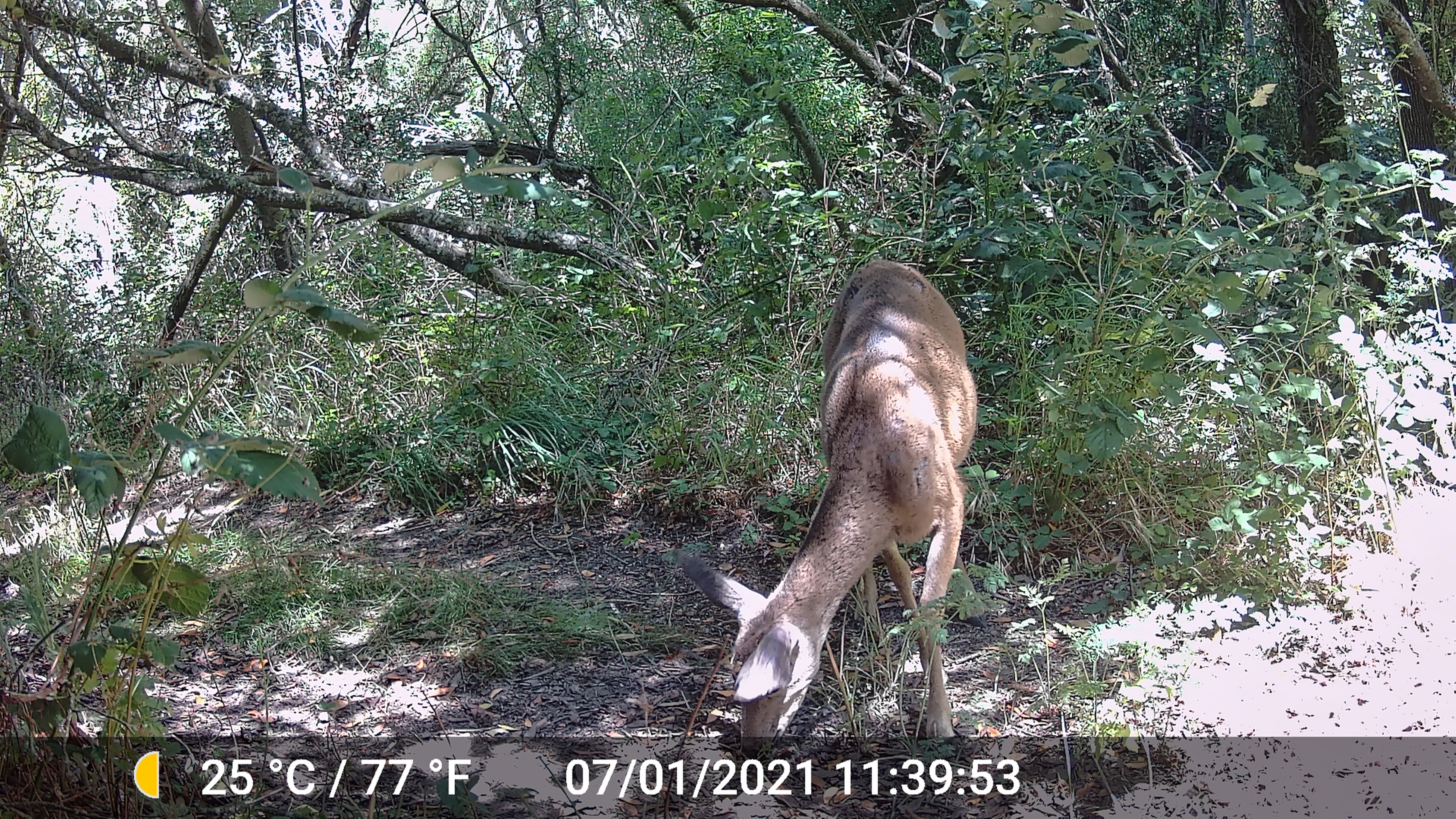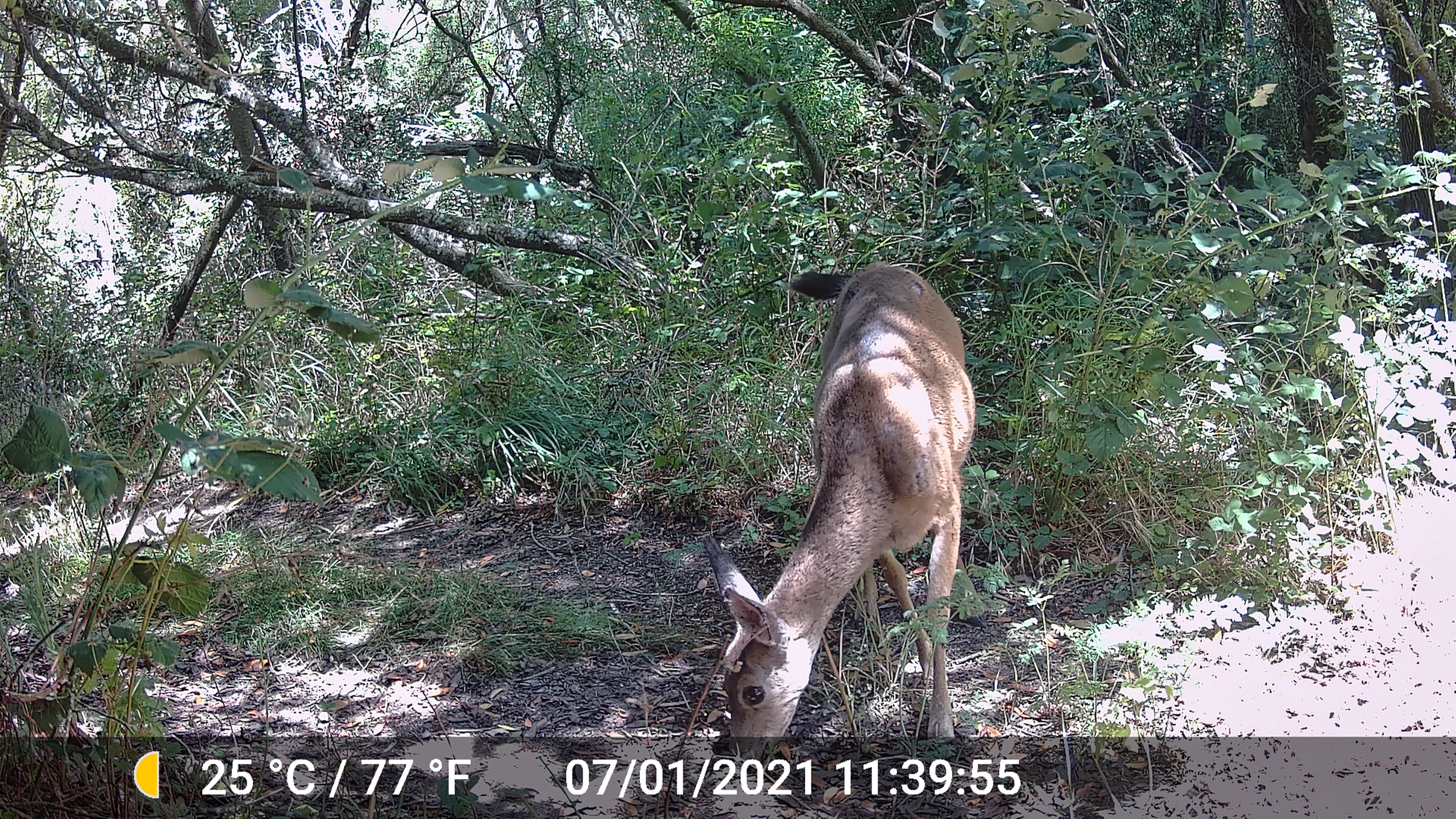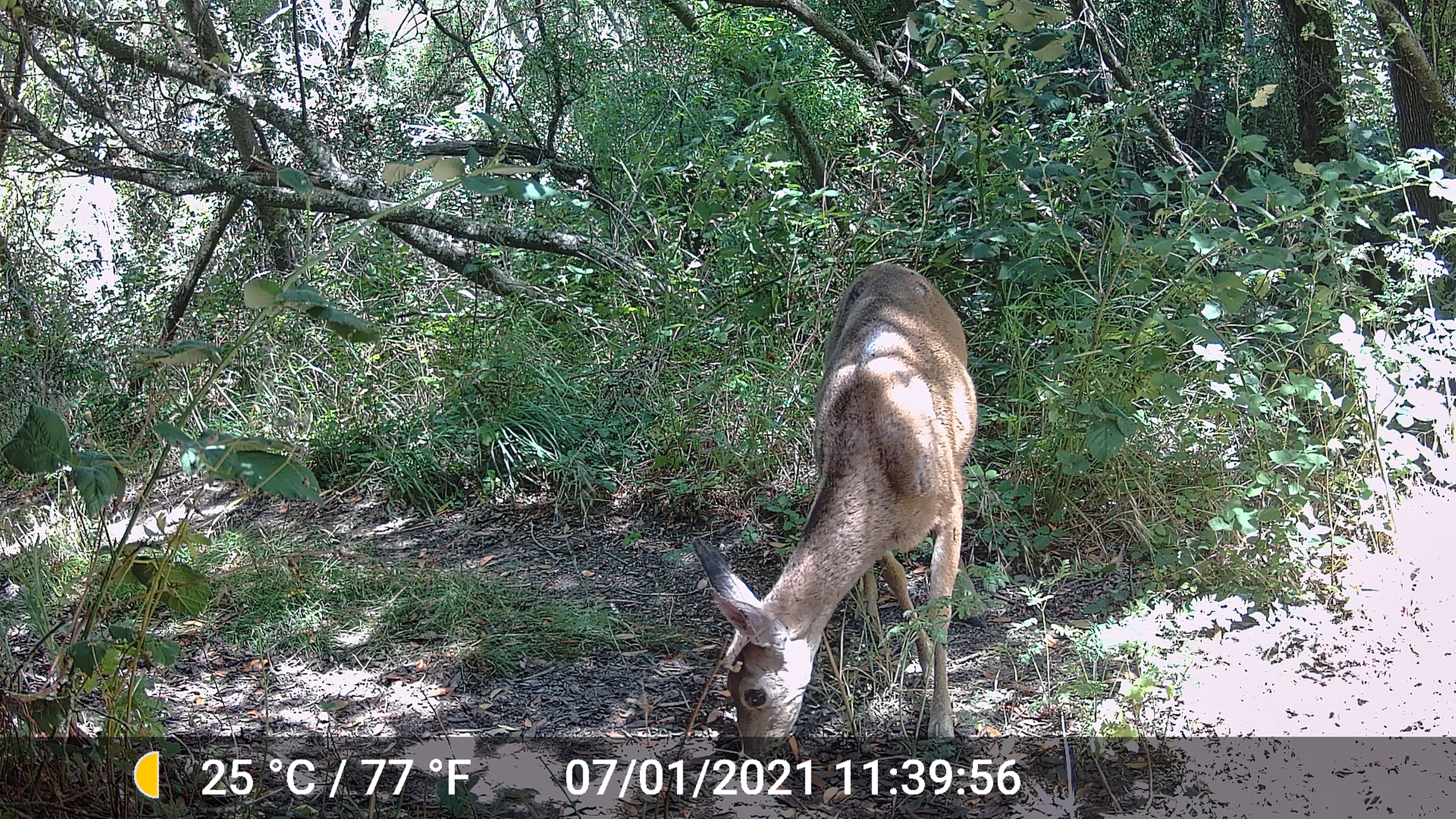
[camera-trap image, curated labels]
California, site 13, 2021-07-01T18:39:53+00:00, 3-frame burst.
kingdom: Animalia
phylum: Chordata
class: Mammalia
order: Artiodactyla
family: Cervidae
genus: Odocoileus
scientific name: Odocoileus hemionus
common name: mule deer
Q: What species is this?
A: Mule deer (Odocoileus hemionus).